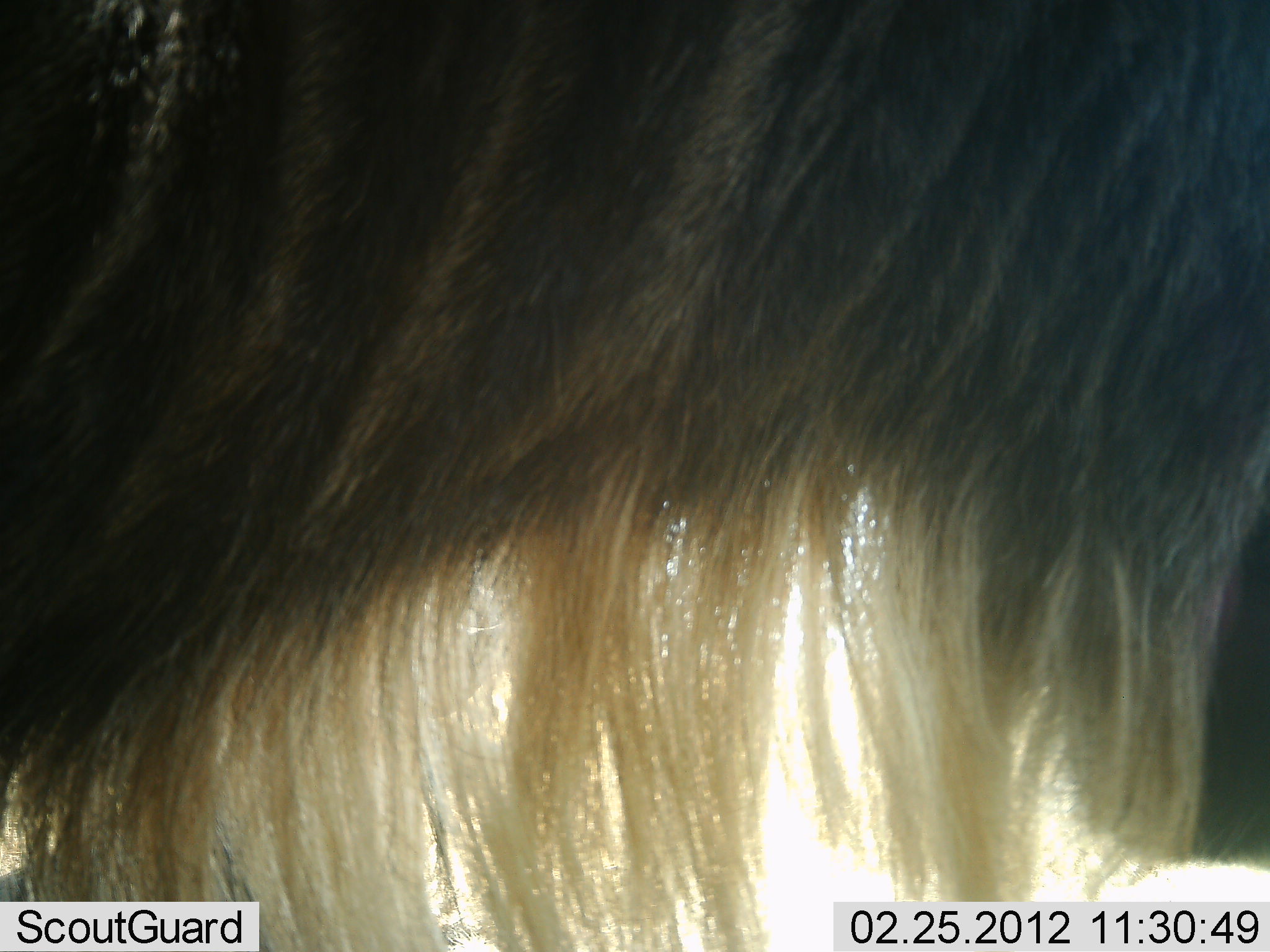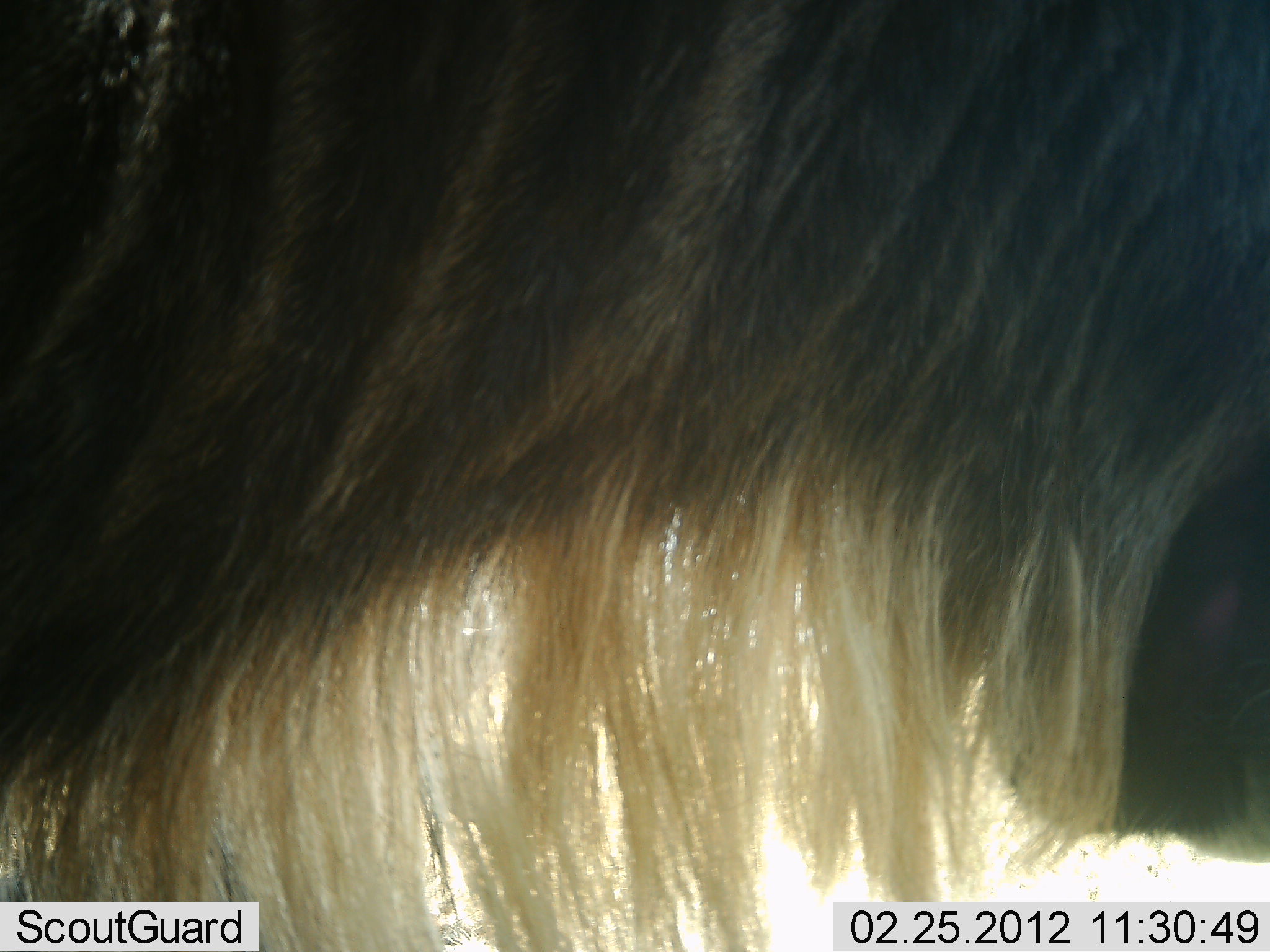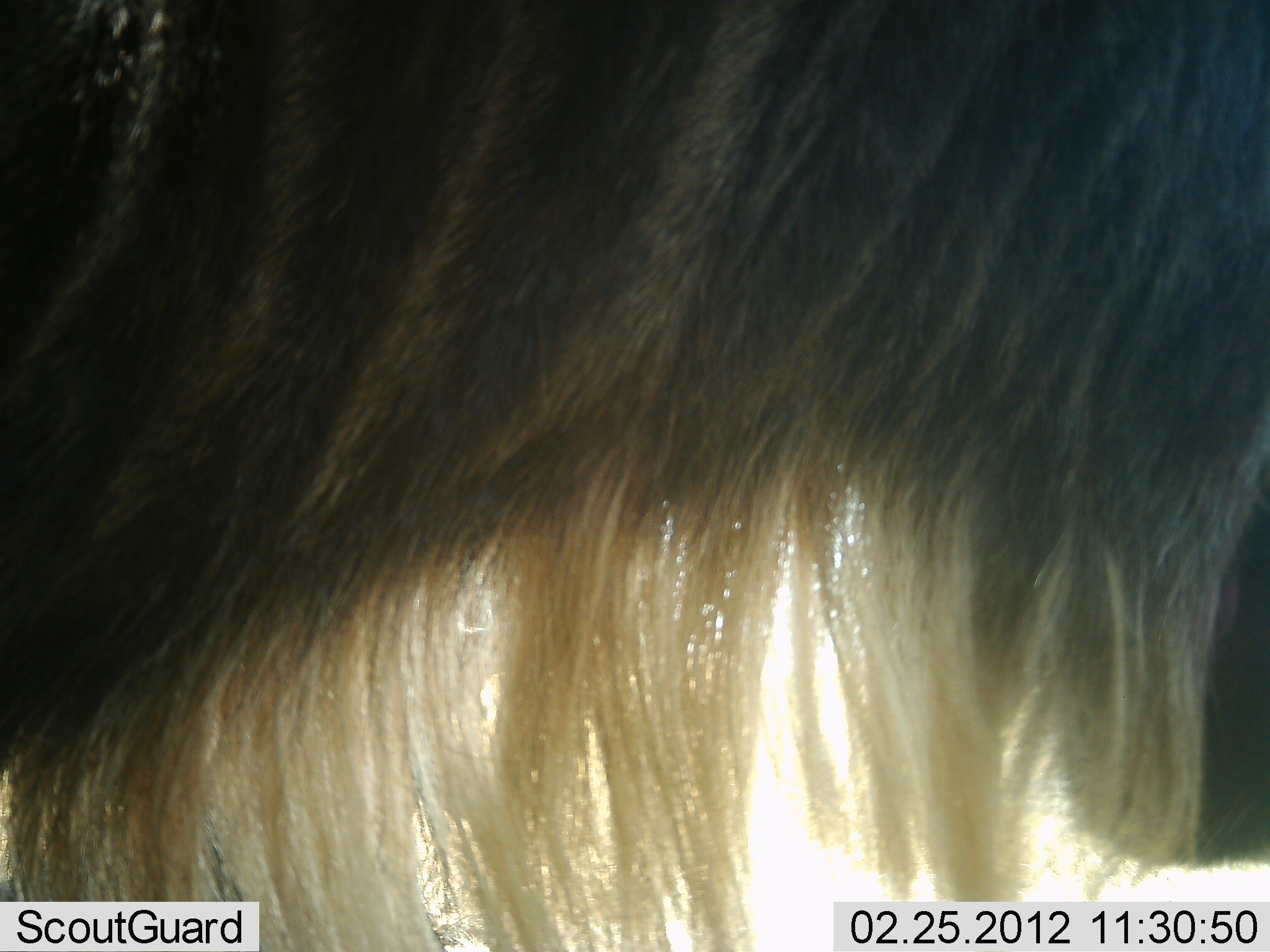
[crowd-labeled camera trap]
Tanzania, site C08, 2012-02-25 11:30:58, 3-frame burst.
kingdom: Animalia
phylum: Chordata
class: Mammalia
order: Artiodactyla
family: Bovidae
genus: Connochaetes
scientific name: Connochaetes taurinus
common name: blue wildebeest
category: wildebeest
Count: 1.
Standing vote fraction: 100%.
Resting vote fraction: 7%.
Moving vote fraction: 0%.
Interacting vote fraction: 0%.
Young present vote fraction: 0%.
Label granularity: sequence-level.